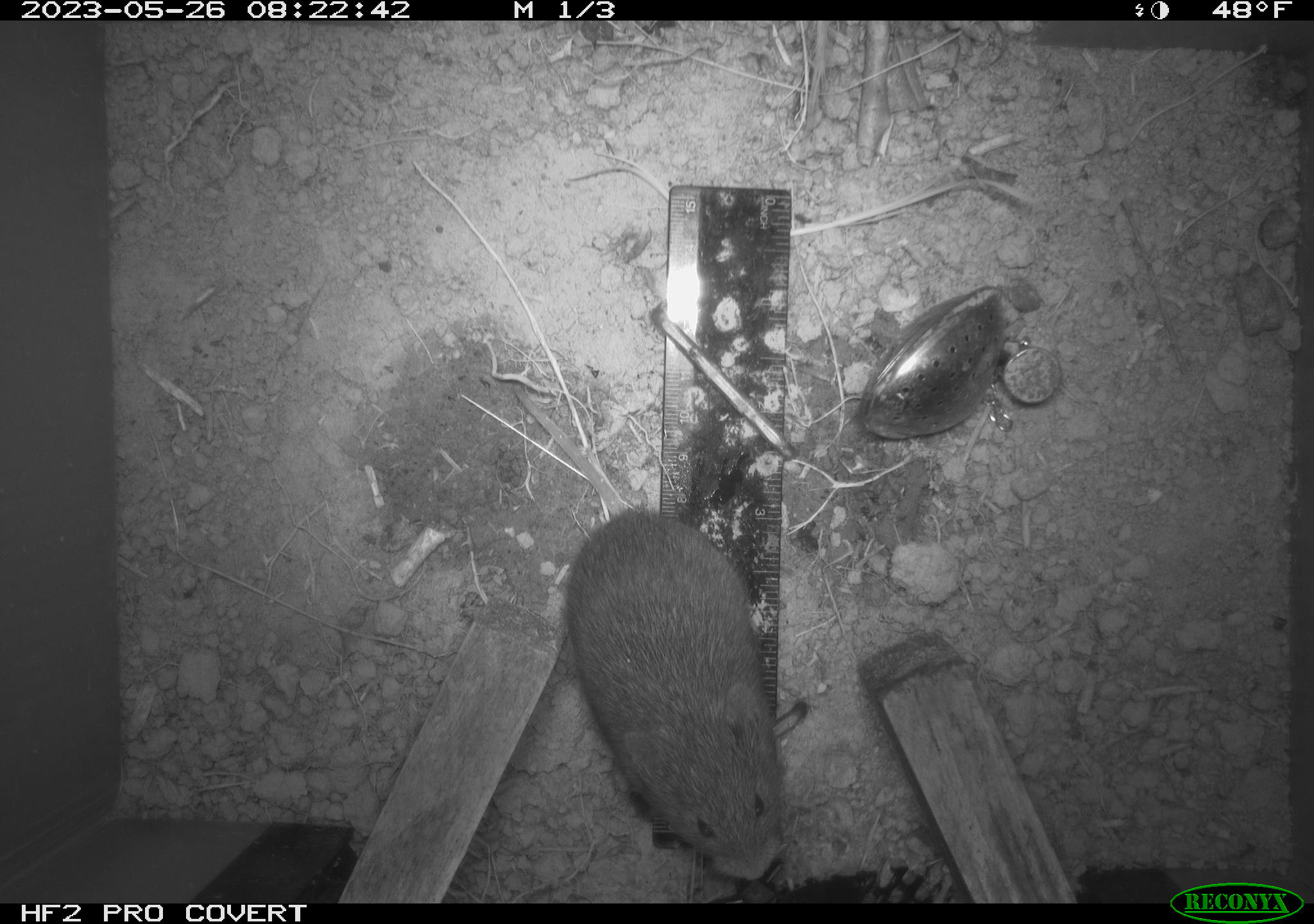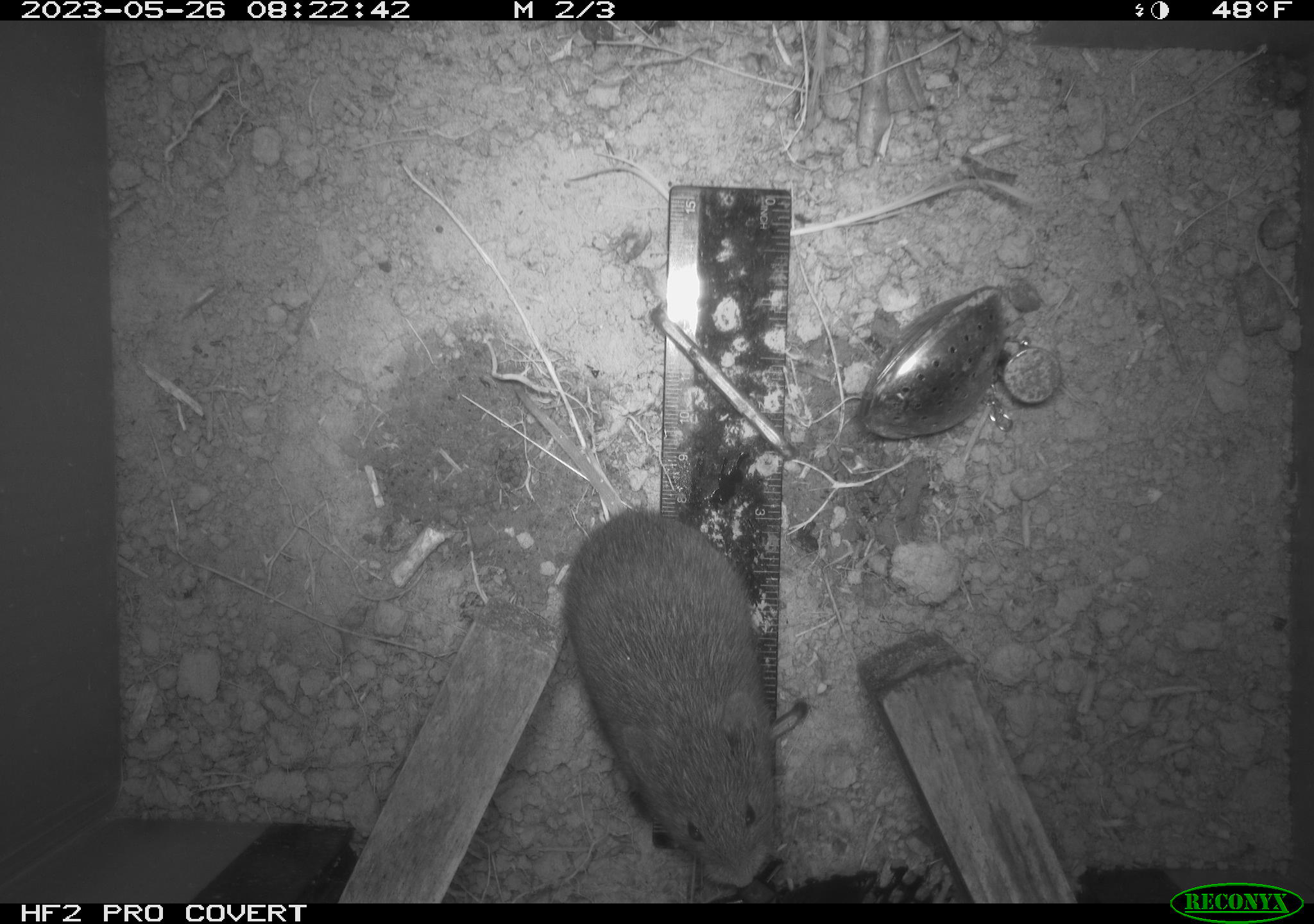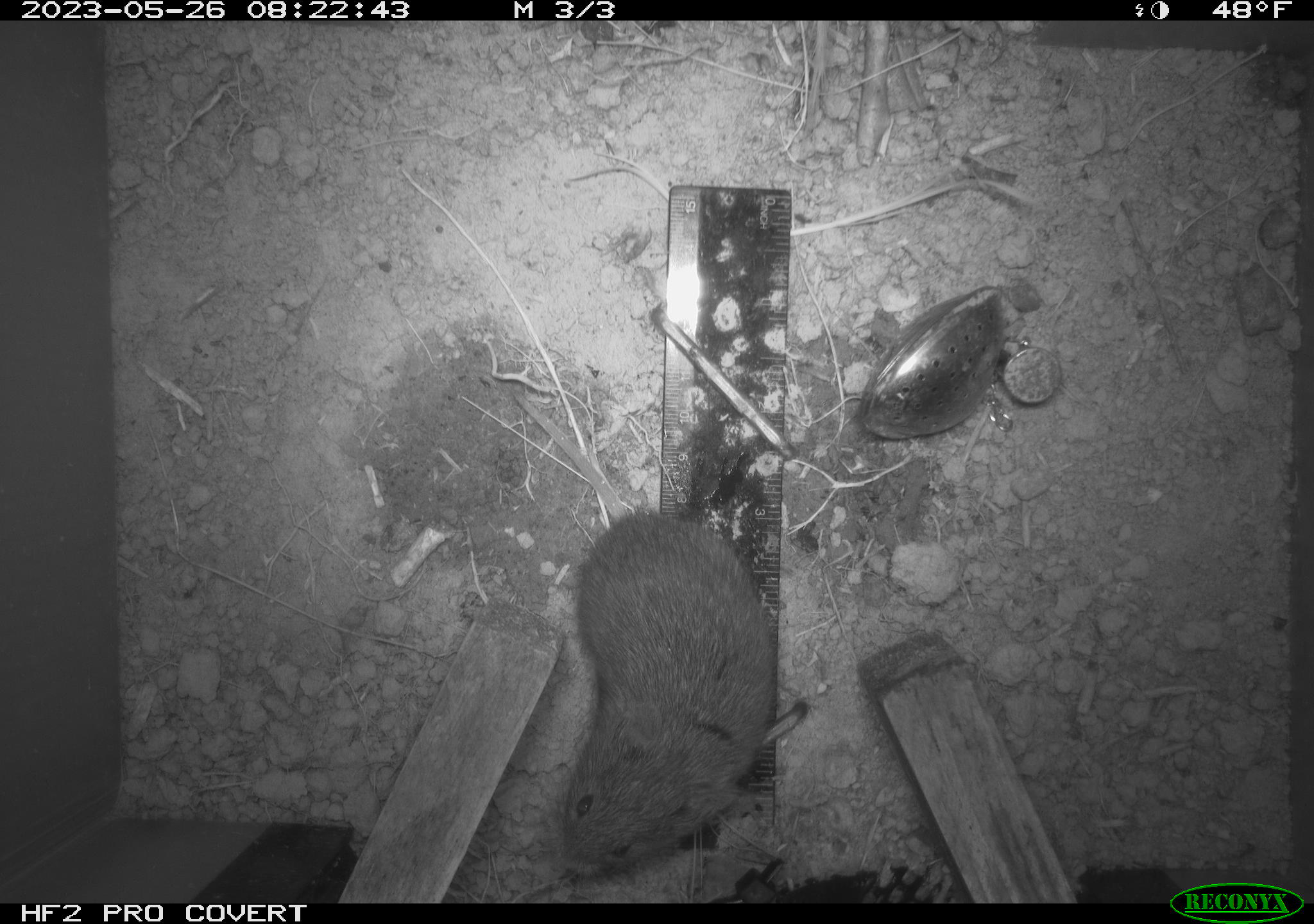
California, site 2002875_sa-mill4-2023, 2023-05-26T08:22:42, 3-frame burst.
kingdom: Animalia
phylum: Chordata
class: Mammalia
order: Rodentia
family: Cricetidae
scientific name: Arvicolinae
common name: voles, lemmings, and muskrats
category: arvicolinae subfamily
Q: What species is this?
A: Arvicolinae subfamily (voles, lemmings, and muskrats) (Arvicolinae).